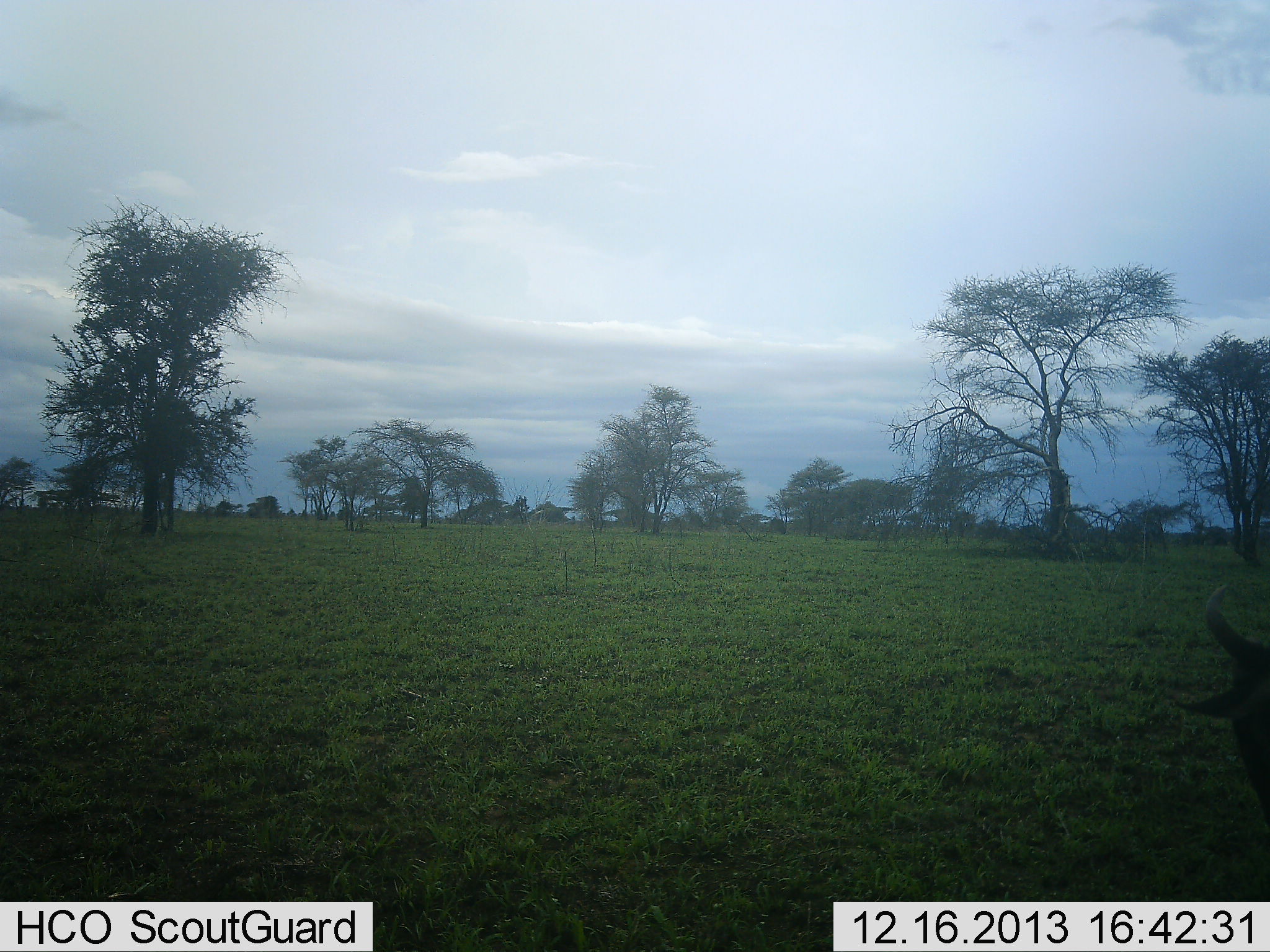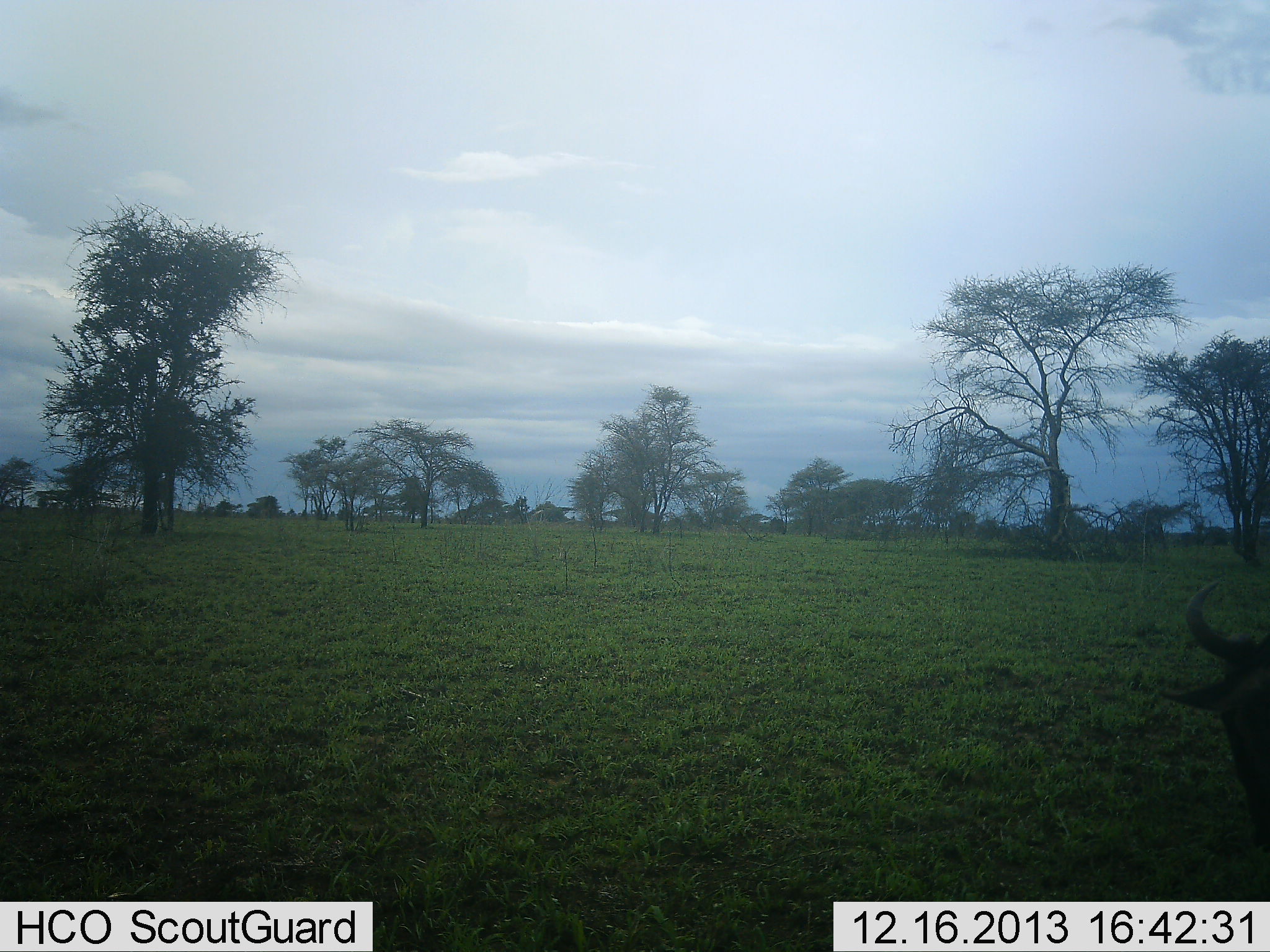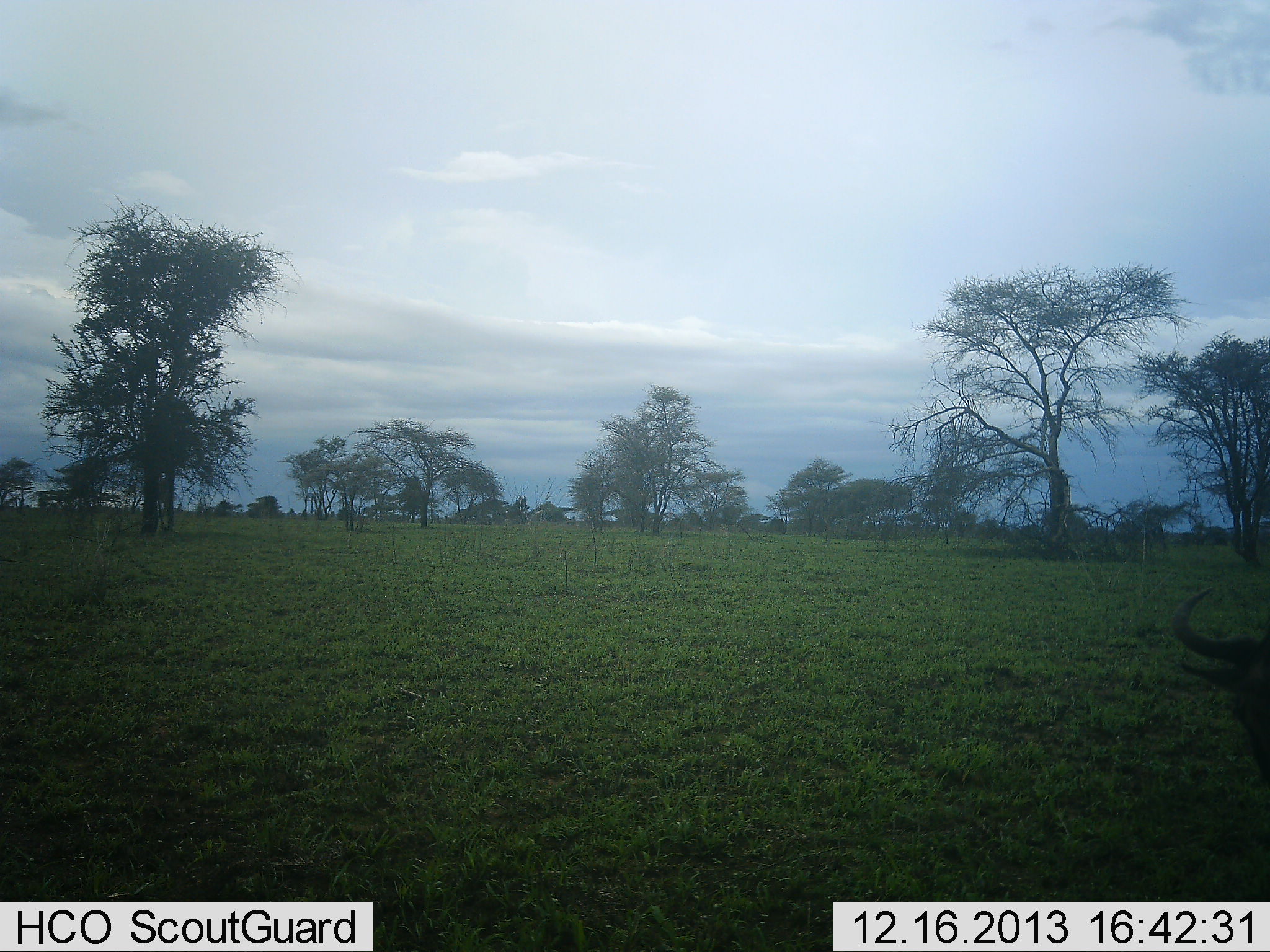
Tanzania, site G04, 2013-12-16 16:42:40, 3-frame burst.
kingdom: Animalia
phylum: Chordata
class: Mammalia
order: Artiodactyla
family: Bovidae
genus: Connochaetes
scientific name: Connochaetes taurinus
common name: blue wildebeest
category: wildebeest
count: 1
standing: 60%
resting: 0%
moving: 0%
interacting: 0%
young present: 0%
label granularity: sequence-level